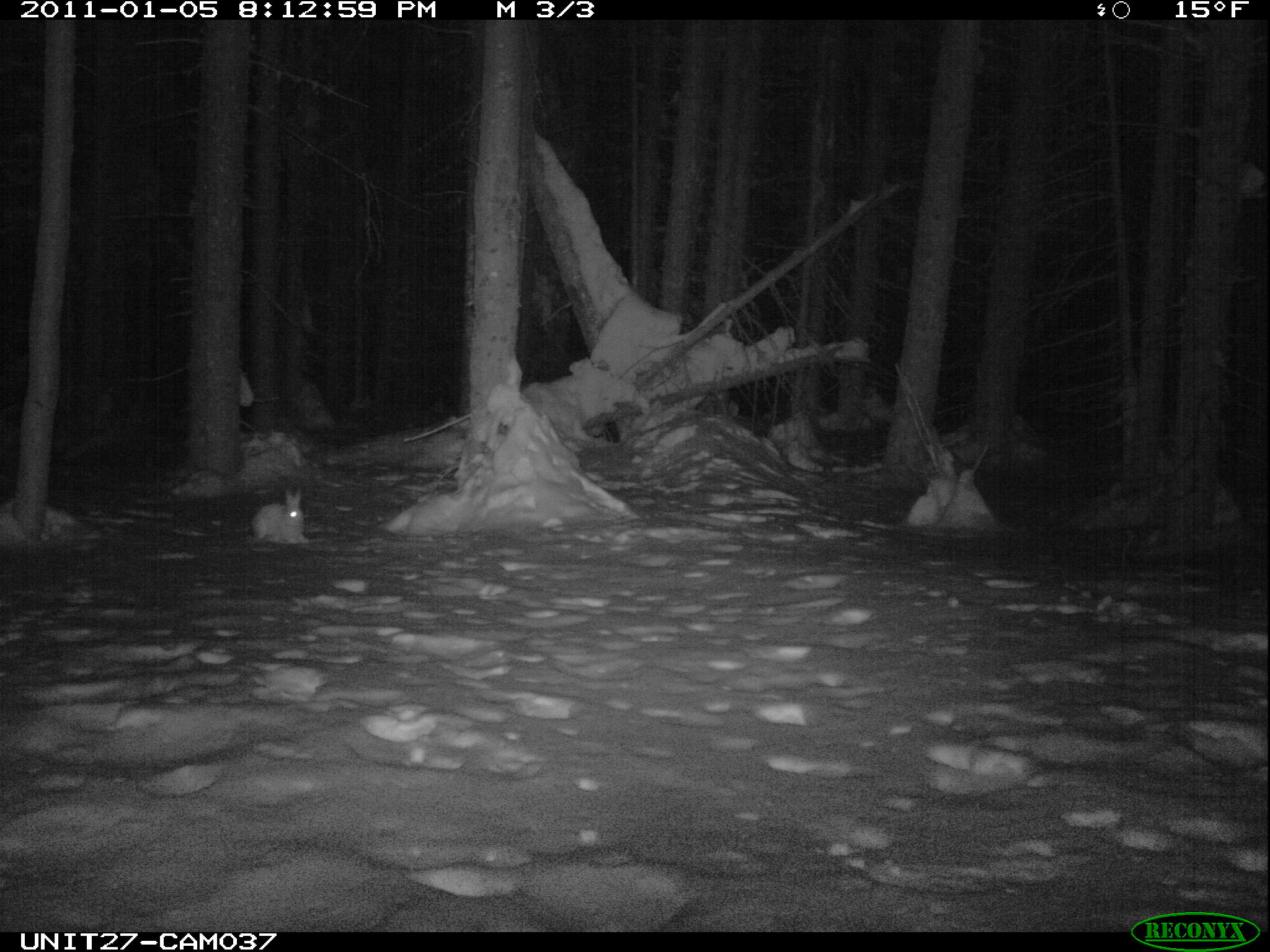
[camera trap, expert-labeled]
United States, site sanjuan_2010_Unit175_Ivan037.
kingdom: Animalia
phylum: Chordata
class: Mammalia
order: Lagomorpha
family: Leporidae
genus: Lepus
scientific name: Lepus americanus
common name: snowshoe hare